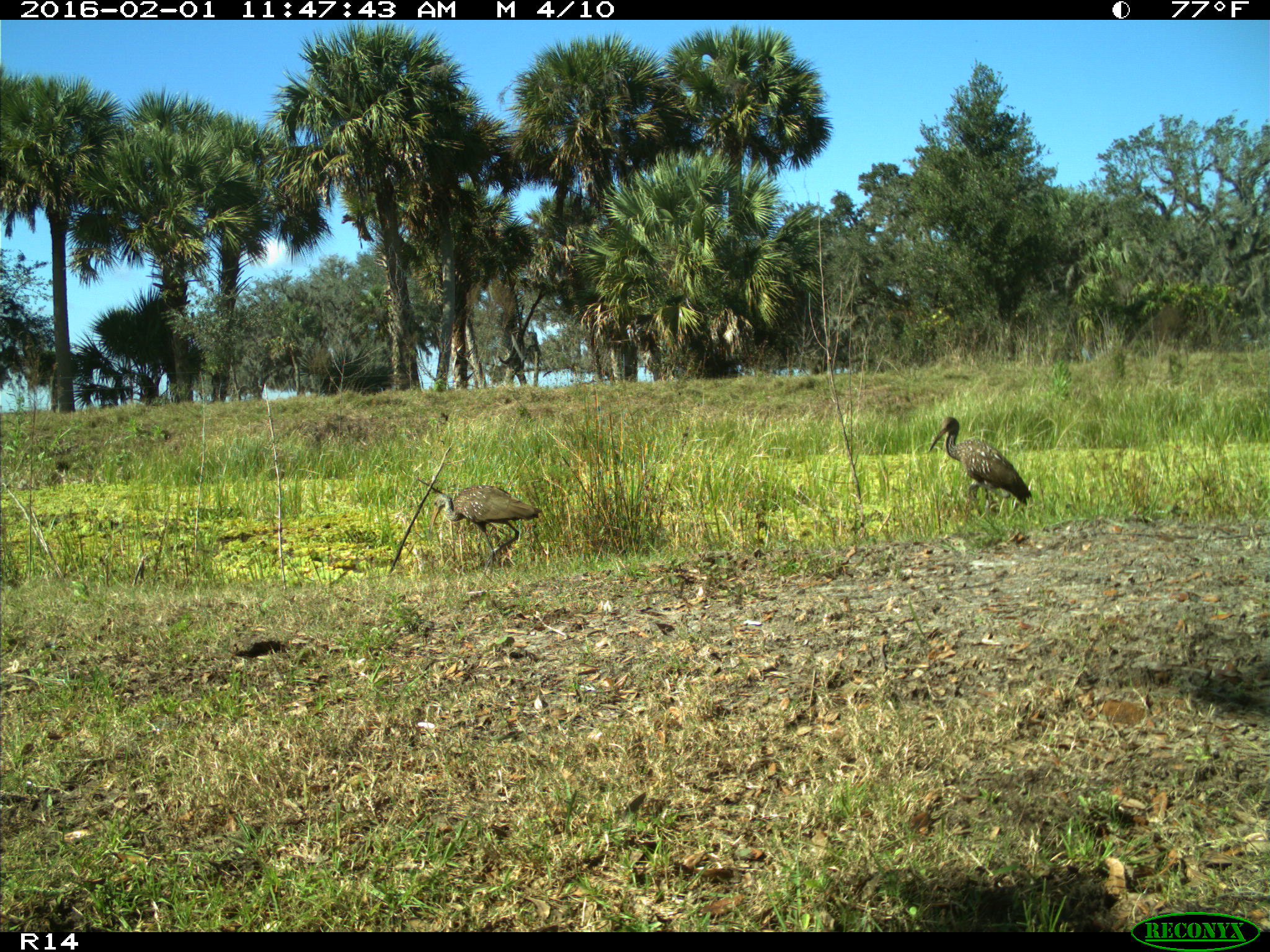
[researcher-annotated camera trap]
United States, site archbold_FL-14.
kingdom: Animalia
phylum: Chordata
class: Aves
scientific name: Aves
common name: birds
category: unidentified bird